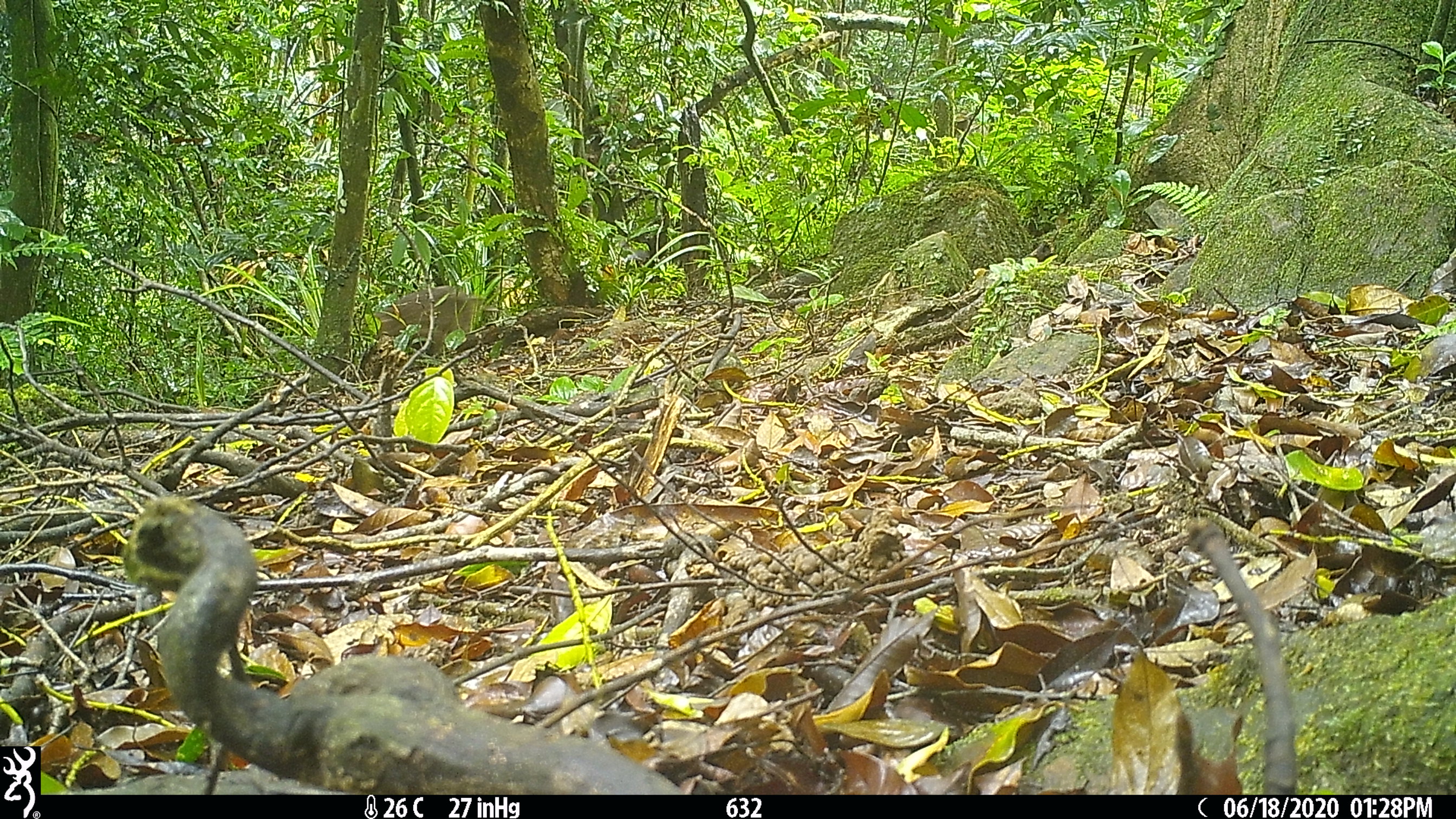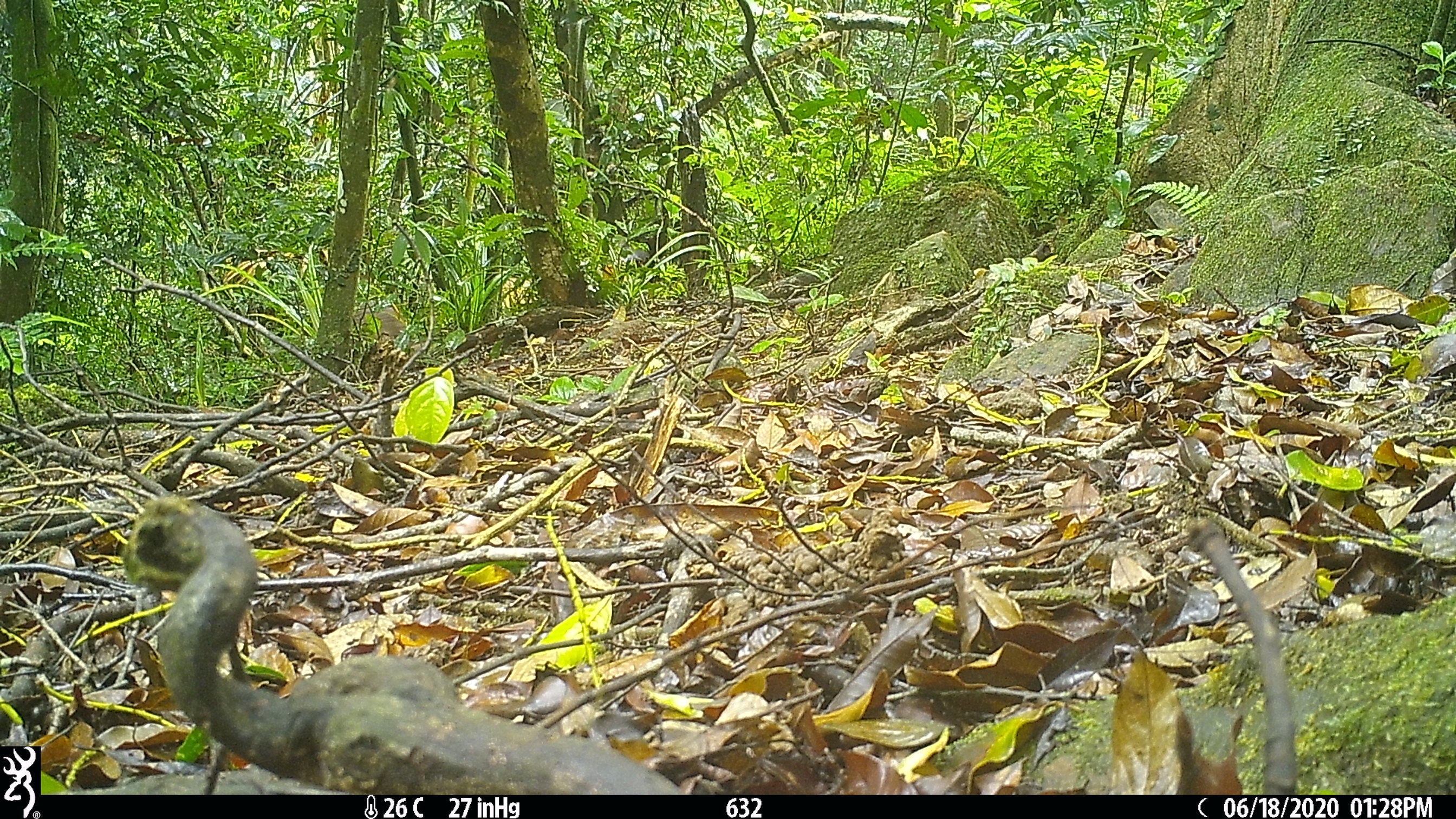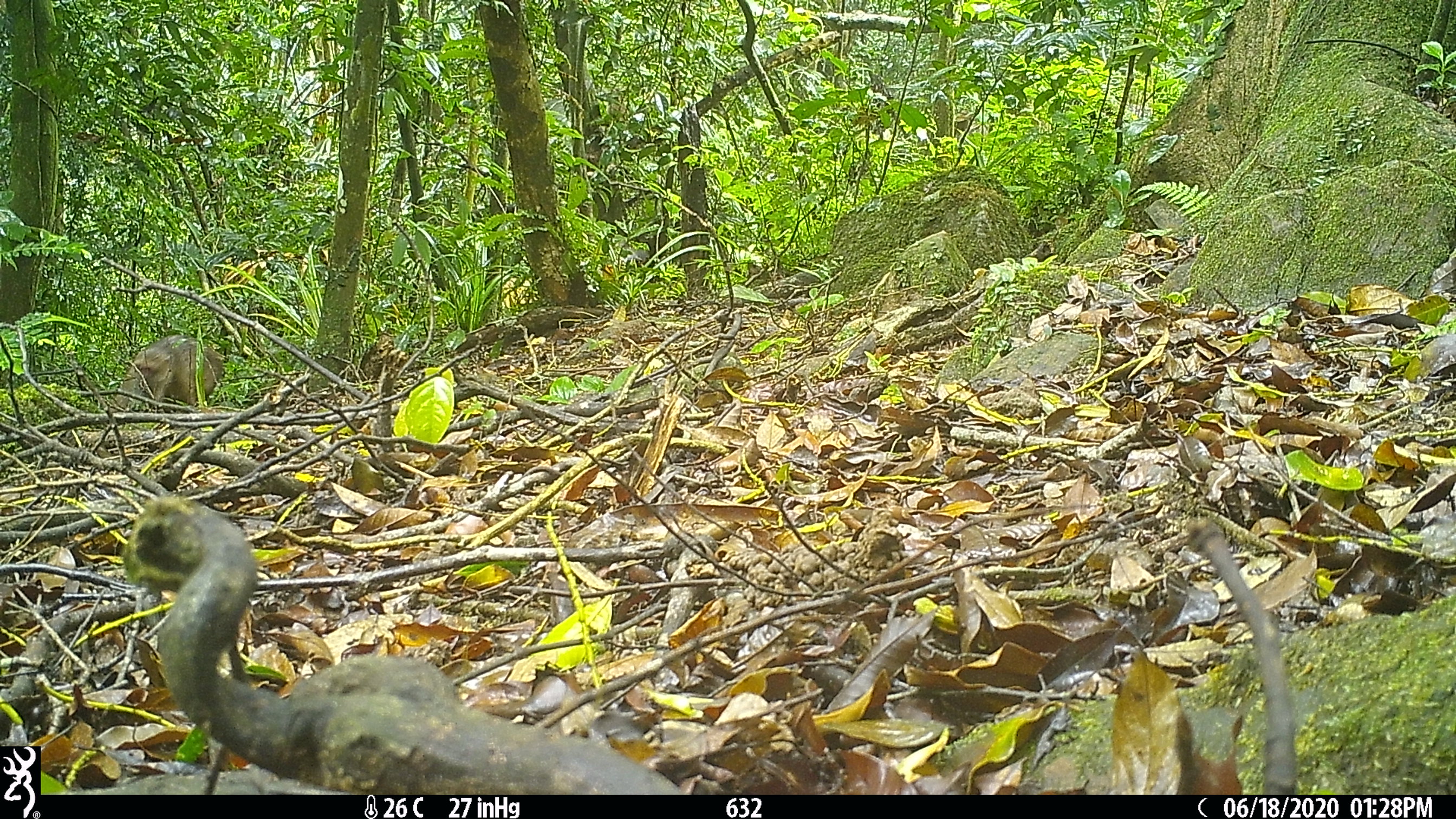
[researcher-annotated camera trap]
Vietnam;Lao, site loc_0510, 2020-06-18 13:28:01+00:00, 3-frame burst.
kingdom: Animalia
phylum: Chordata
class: Mammalia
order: Primates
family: Cercopithecidae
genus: Macaca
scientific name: Macaca arctoides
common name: stump-tailed macaque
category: stump tailed macaque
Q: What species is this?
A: Stump tailed macaque (stump-tailed macaque) (Macaca arctoides).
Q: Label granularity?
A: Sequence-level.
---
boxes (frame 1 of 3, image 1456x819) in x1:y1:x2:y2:
stump tailed macaque: 374:286:473:356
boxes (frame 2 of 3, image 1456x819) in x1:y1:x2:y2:
stump tailed macaque: 354:310:405:339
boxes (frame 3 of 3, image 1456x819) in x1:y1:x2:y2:
stump tailed macaque: 111:334:222:413